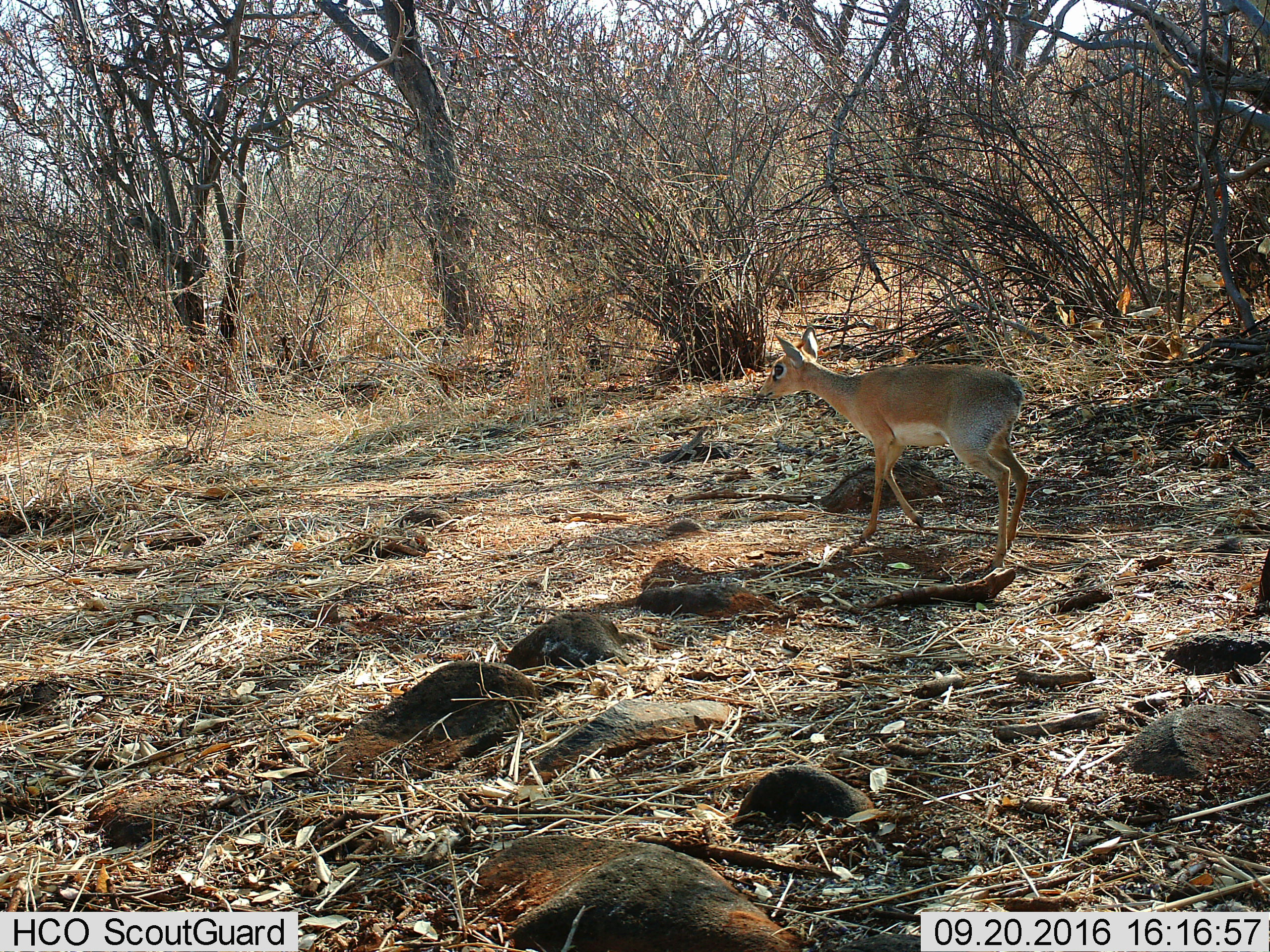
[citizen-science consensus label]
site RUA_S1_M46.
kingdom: Animalia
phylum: Chordata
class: Mammalia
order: Artiodactyla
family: Bovidae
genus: Madoqua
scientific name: Madoqua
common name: dik-dik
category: dikdik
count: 1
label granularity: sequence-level